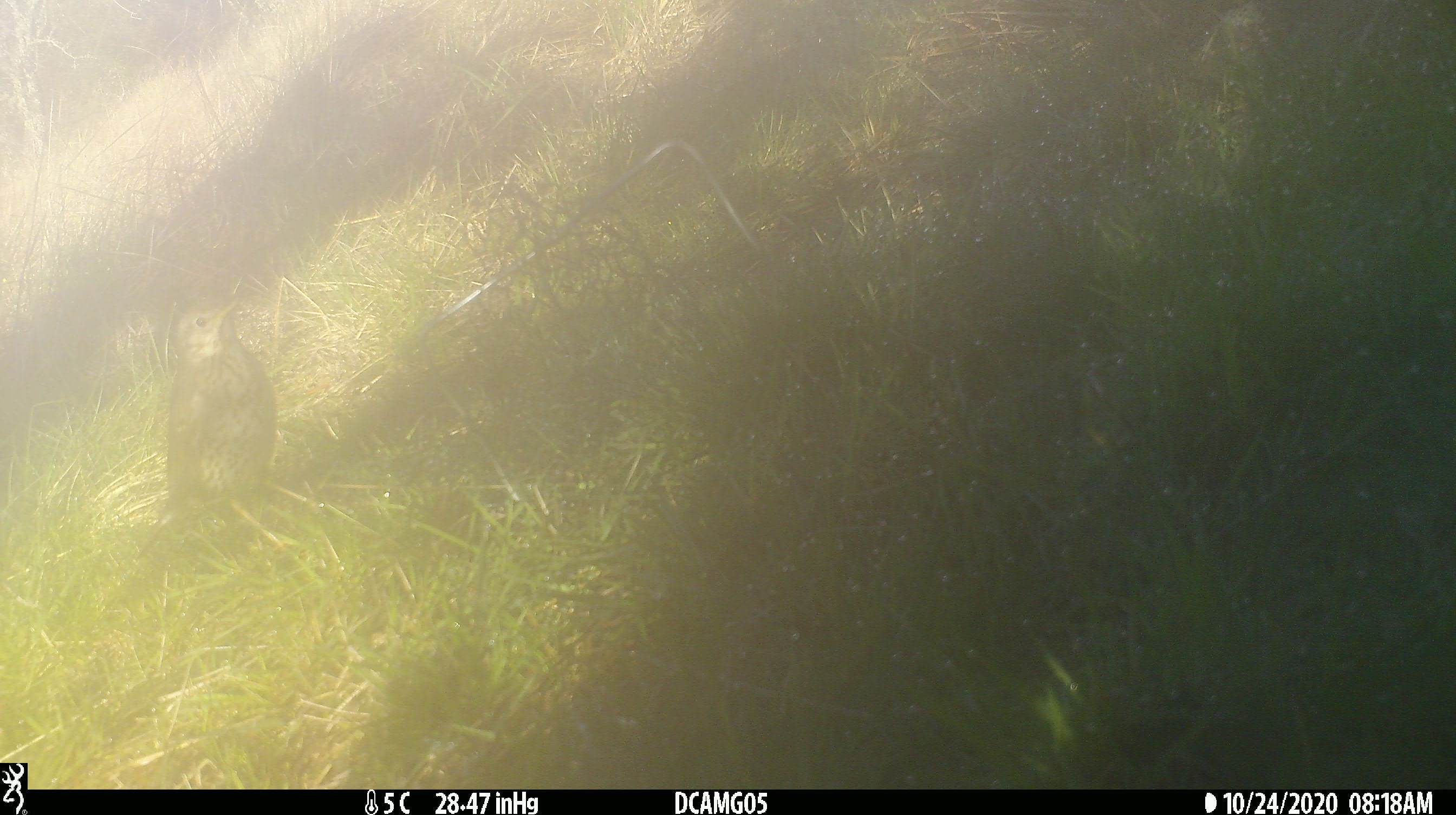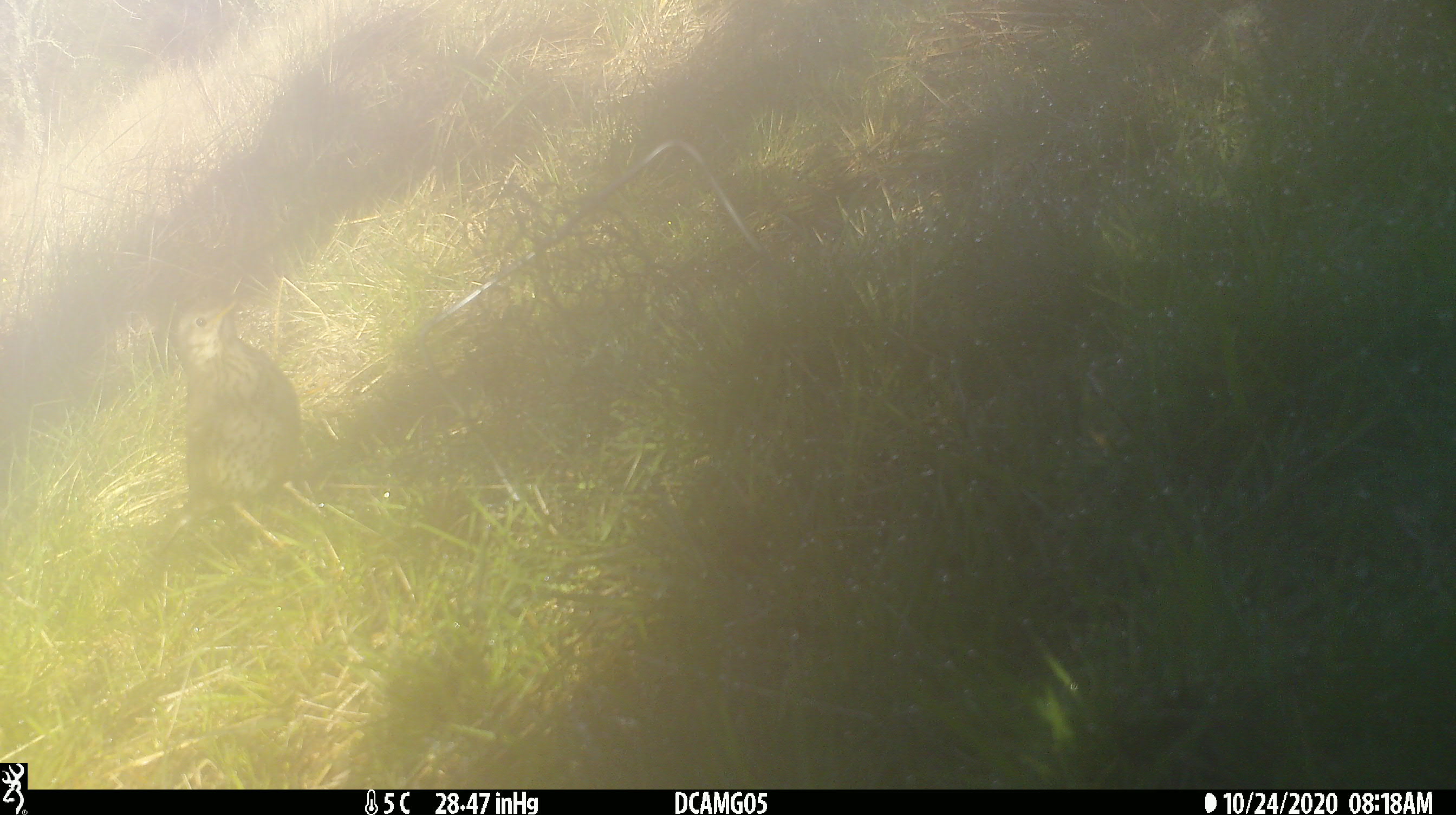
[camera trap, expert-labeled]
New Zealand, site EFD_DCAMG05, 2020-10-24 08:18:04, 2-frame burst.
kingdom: Animalia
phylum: Chordata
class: Aves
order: Passeriformes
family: Turdidae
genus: Turdus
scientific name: Turdus philomelos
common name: song thrush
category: thrush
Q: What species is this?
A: Thrush (song thrush) (Turdus philomelos).